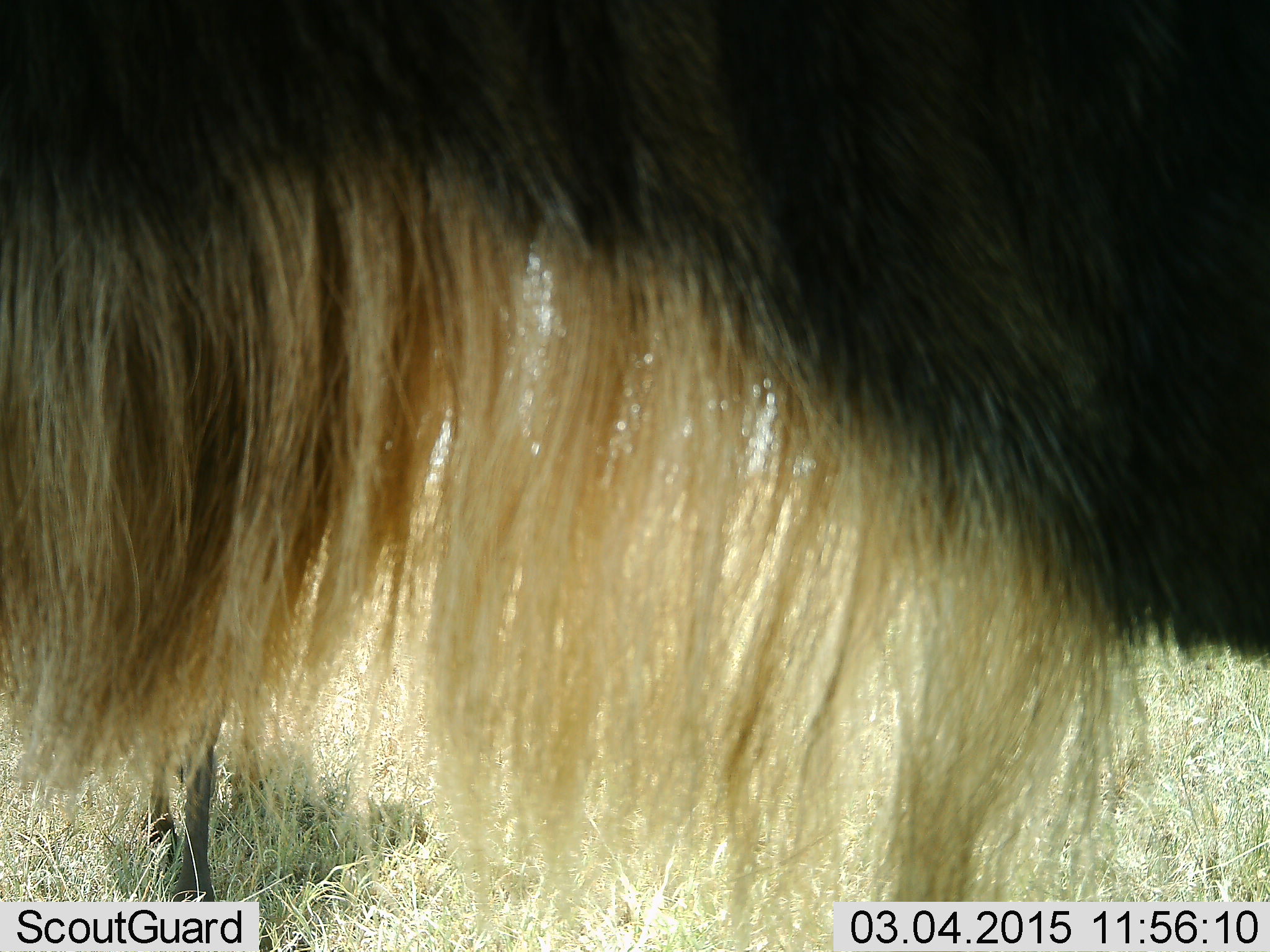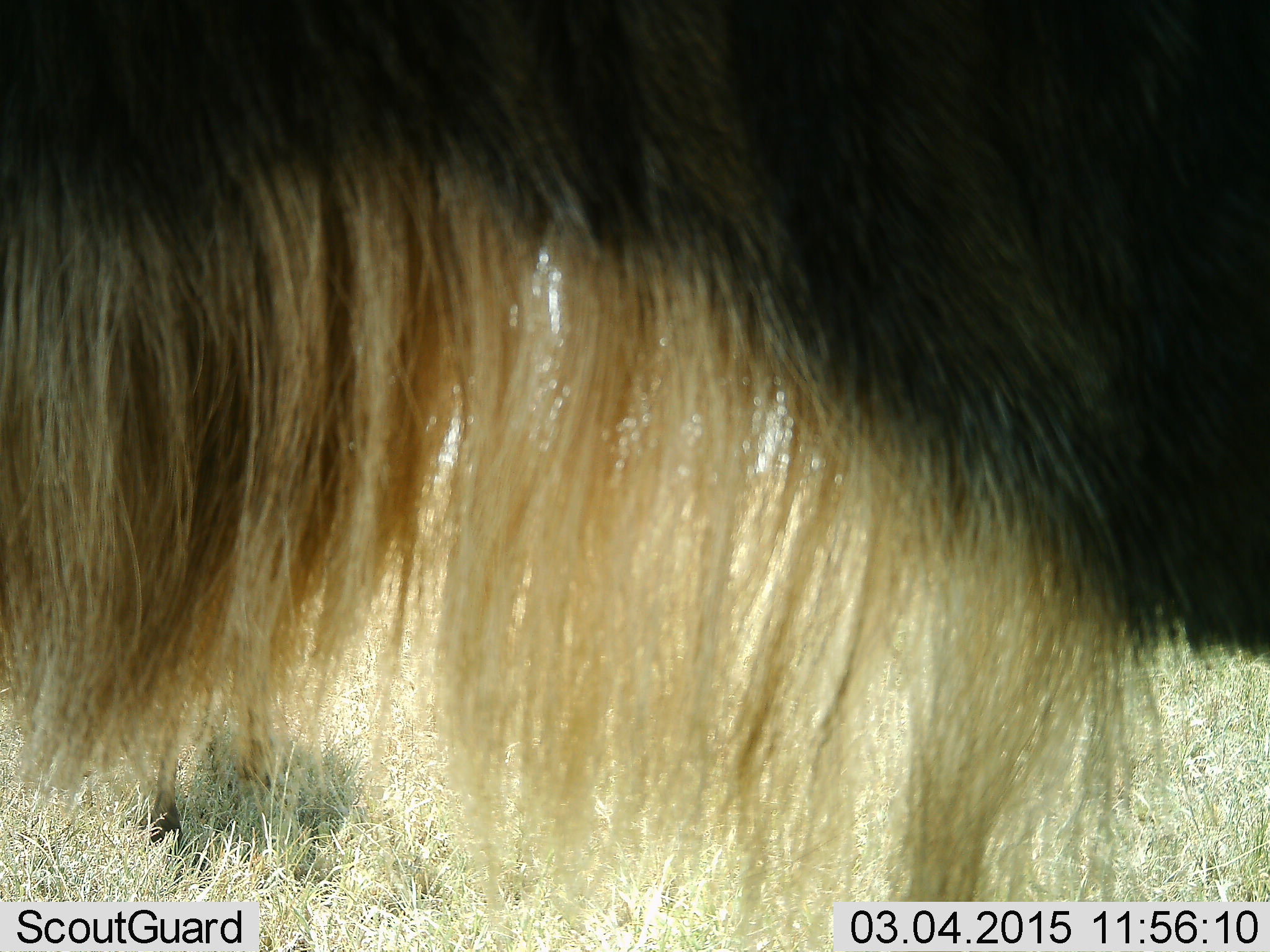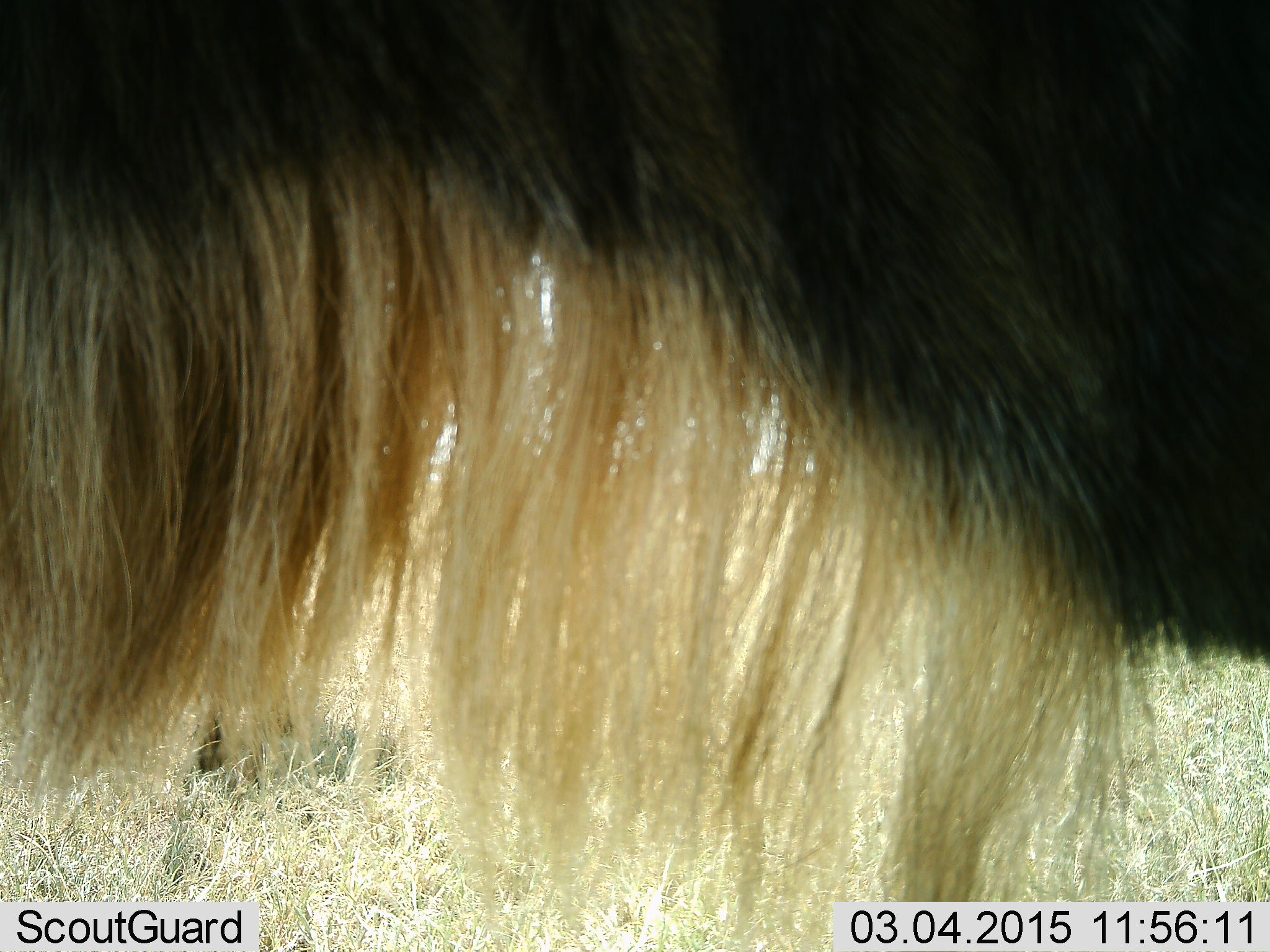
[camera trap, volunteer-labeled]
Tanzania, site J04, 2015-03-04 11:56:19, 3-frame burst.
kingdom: Animalia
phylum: Chordata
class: Mammalia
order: Artiodactyla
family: Bovidae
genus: Connochaetes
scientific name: Connochaetes taurinus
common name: blue wildebeest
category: wildebeest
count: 1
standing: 90%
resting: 0%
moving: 30%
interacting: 10%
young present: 10%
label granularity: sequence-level